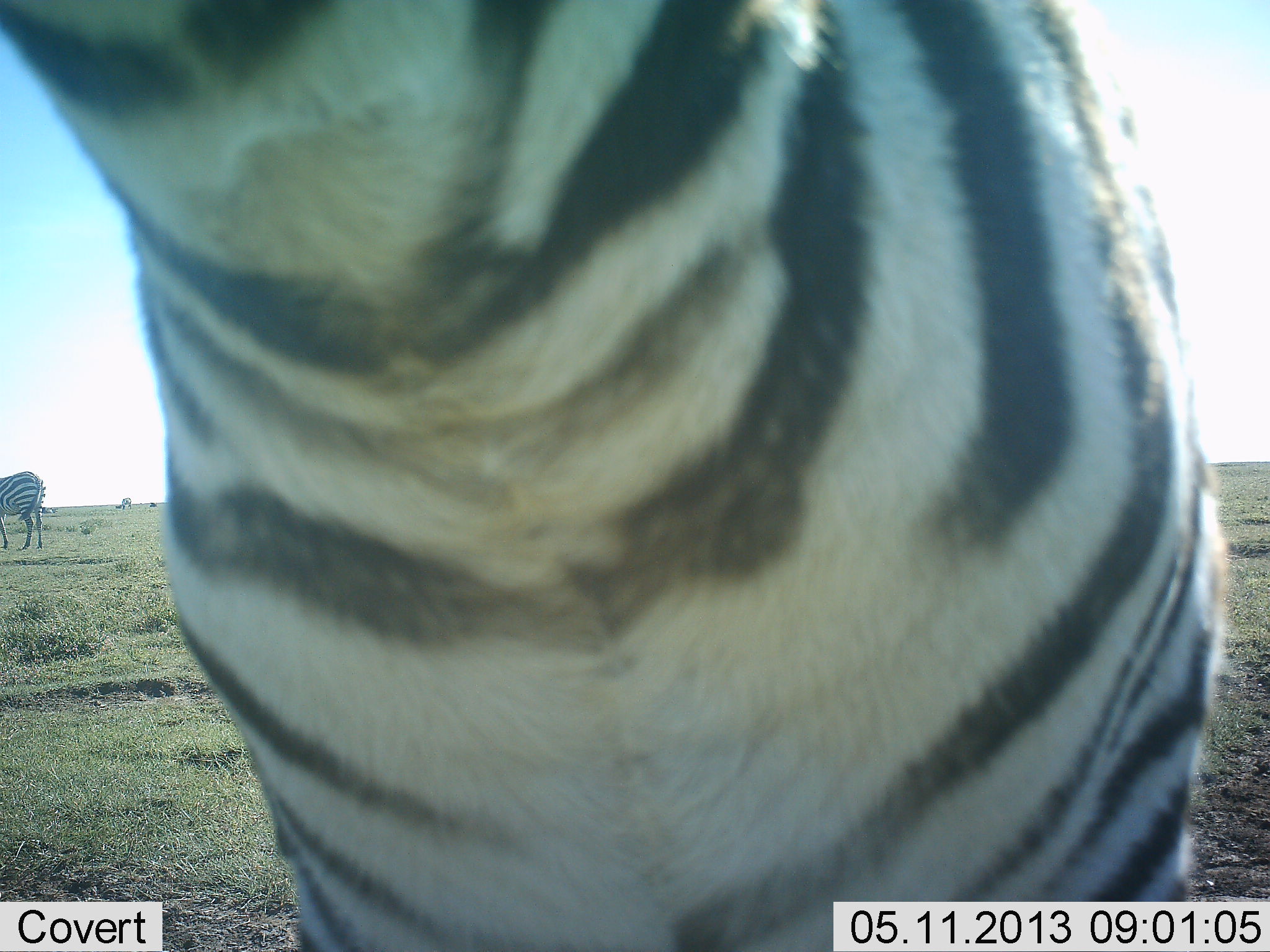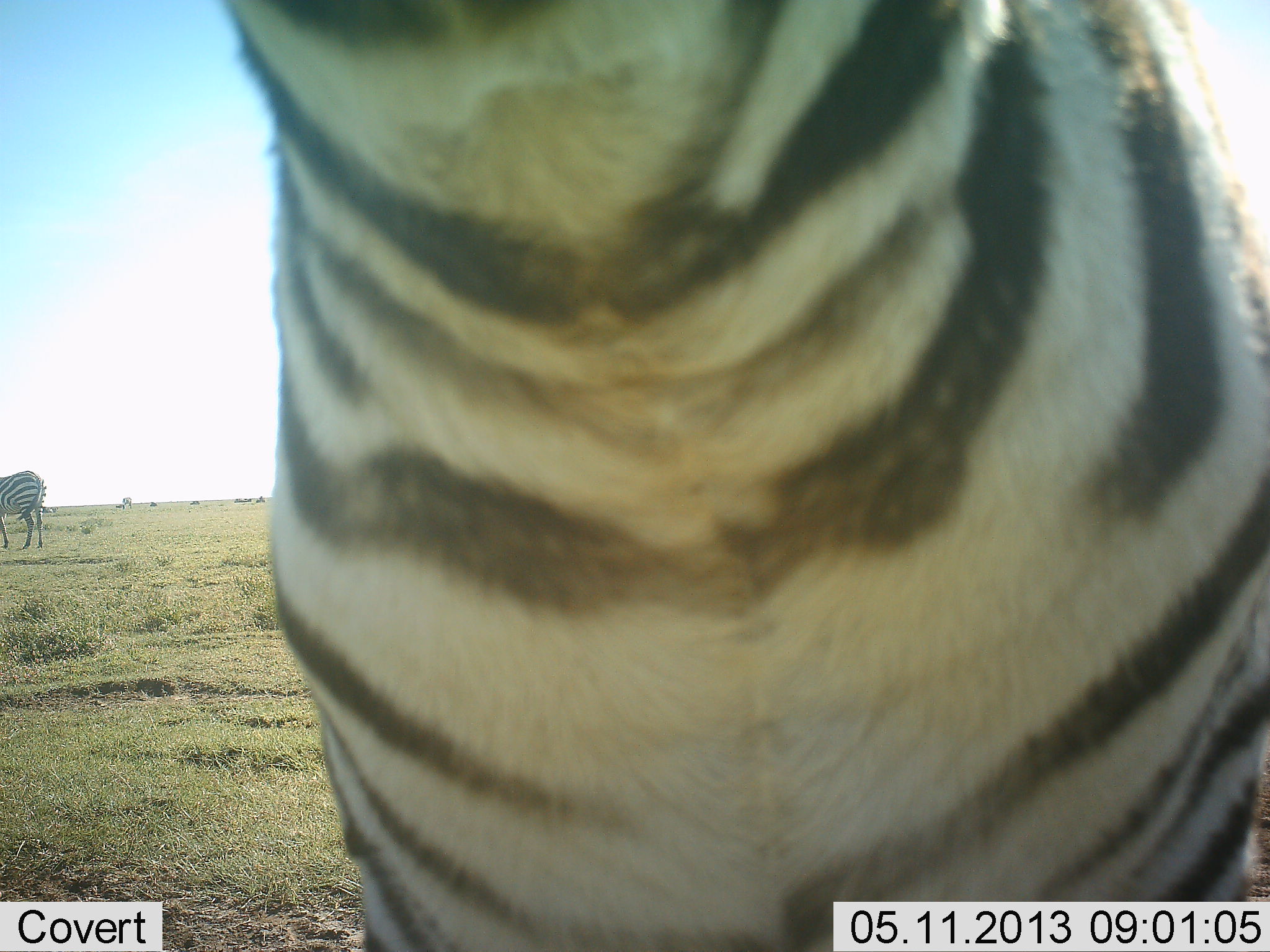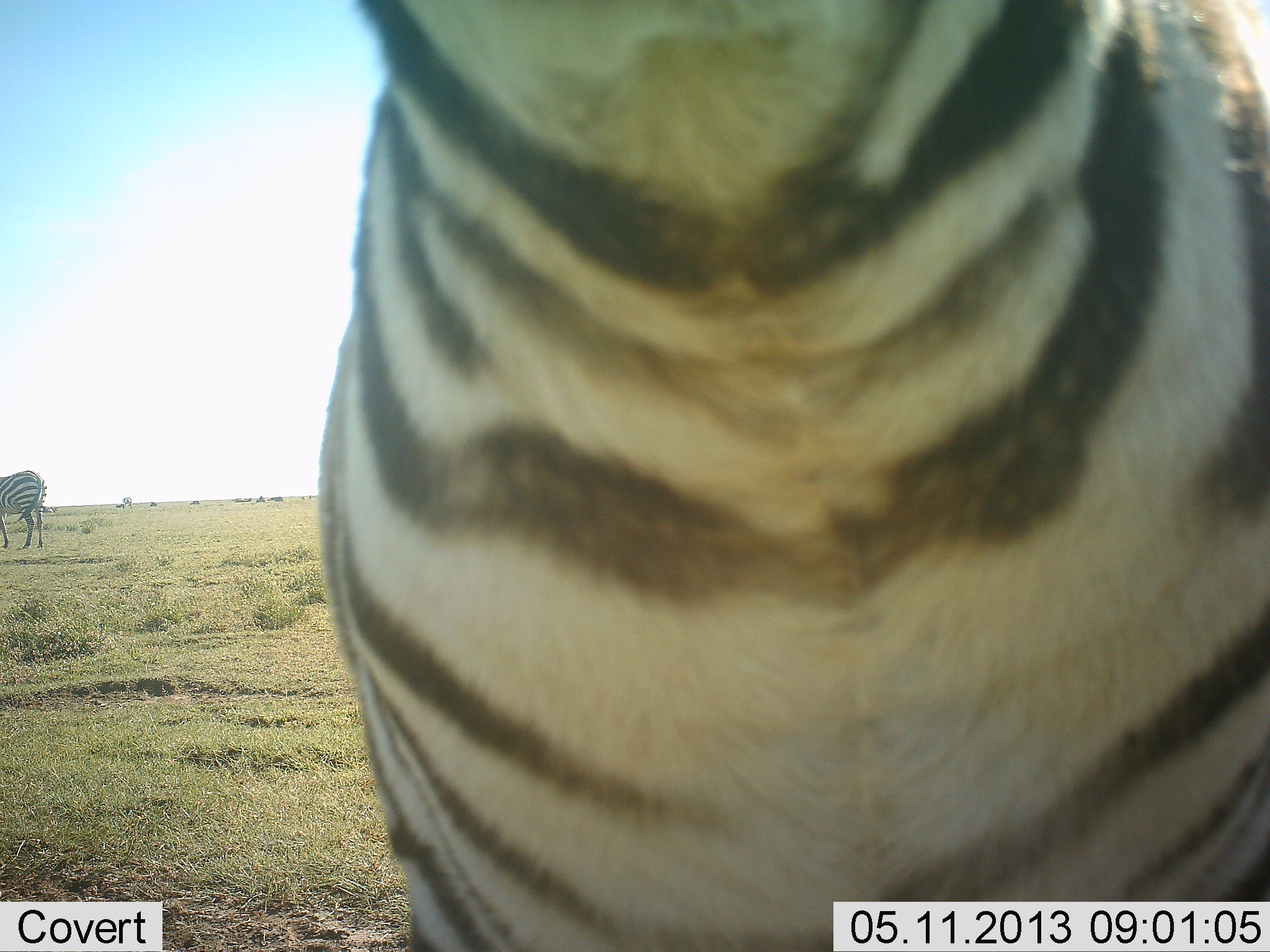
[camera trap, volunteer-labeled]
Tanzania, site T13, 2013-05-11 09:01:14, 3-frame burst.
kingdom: Animalia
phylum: Chordata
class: Mammalia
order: Perissodactyla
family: Equidae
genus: Equus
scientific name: Equus quagga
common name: plains zebra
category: zebra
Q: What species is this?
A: Zebra (plains zebra) (Equus quagga).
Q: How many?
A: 2.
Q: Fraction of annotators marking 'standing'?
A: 80%.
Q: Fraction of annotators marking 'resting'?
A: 10%.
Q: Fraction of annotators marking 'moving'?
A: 30%.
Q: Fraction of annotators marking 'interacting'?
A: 10%.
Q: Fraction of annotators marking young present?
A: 0%.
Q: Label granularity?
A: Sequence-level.